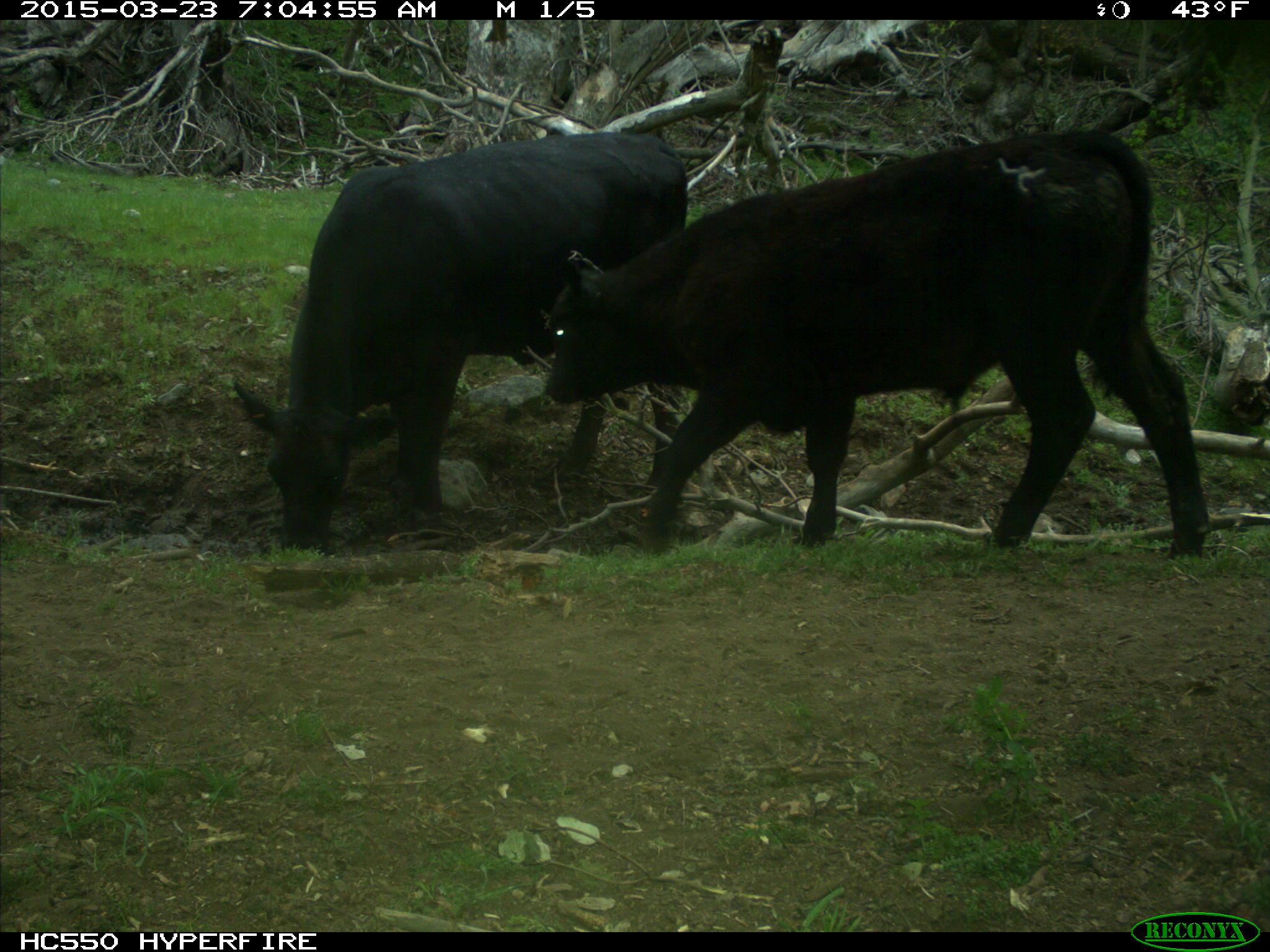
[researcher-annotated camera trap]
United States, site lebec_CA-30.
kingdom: Animalia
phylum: Chordata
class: Mammalia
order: Artiodactyla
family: Bovidae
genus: Bos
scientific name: Bos taurus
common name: domestic cow